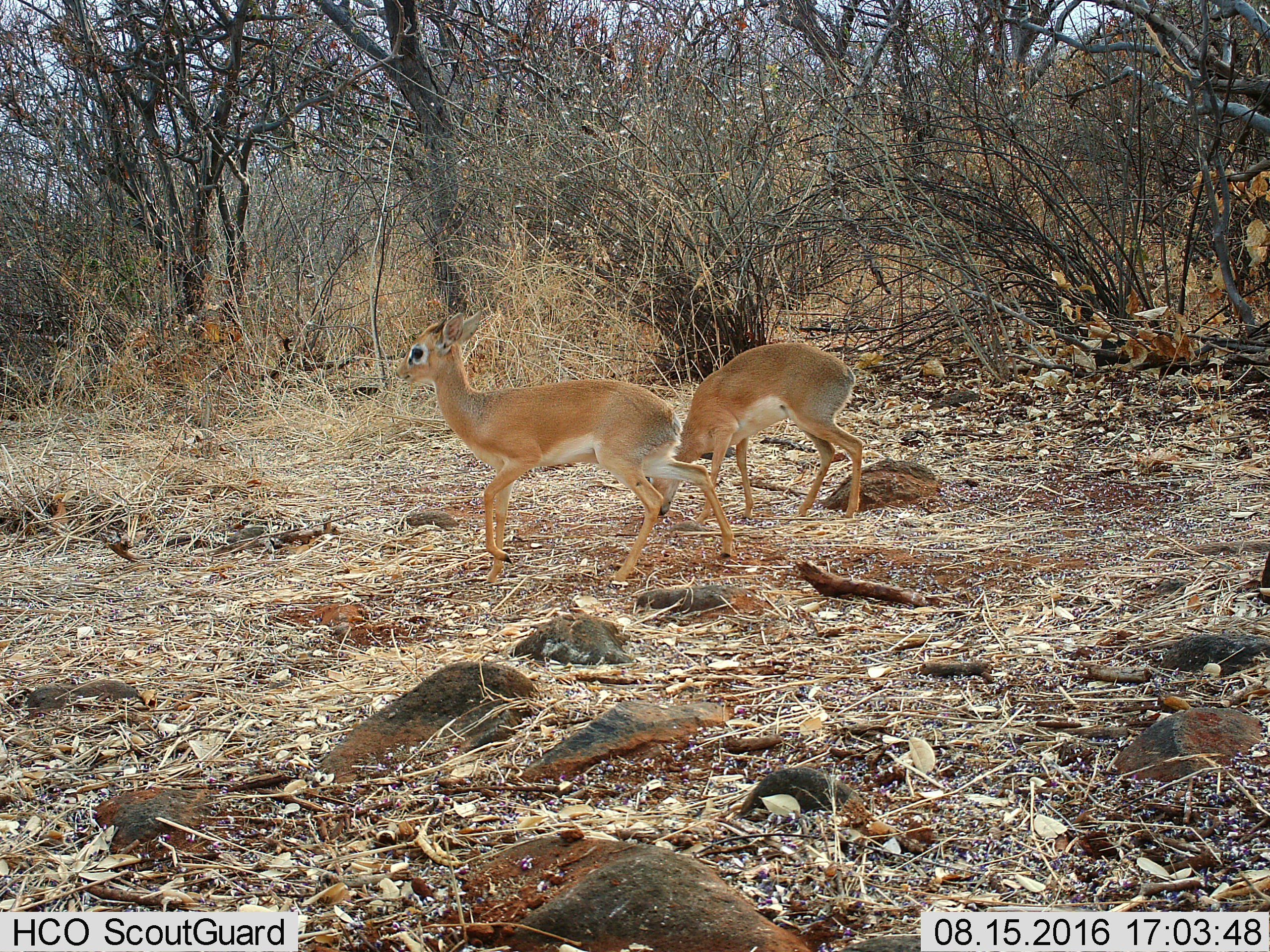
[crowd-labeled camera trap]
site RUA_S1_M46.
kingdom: Animalia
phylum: Chordata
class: Mammalia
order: Artiodactyla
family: Bovidae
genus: Madoqua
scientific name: Madoqua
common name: dik-dik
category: dikdik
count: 2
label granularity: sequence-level